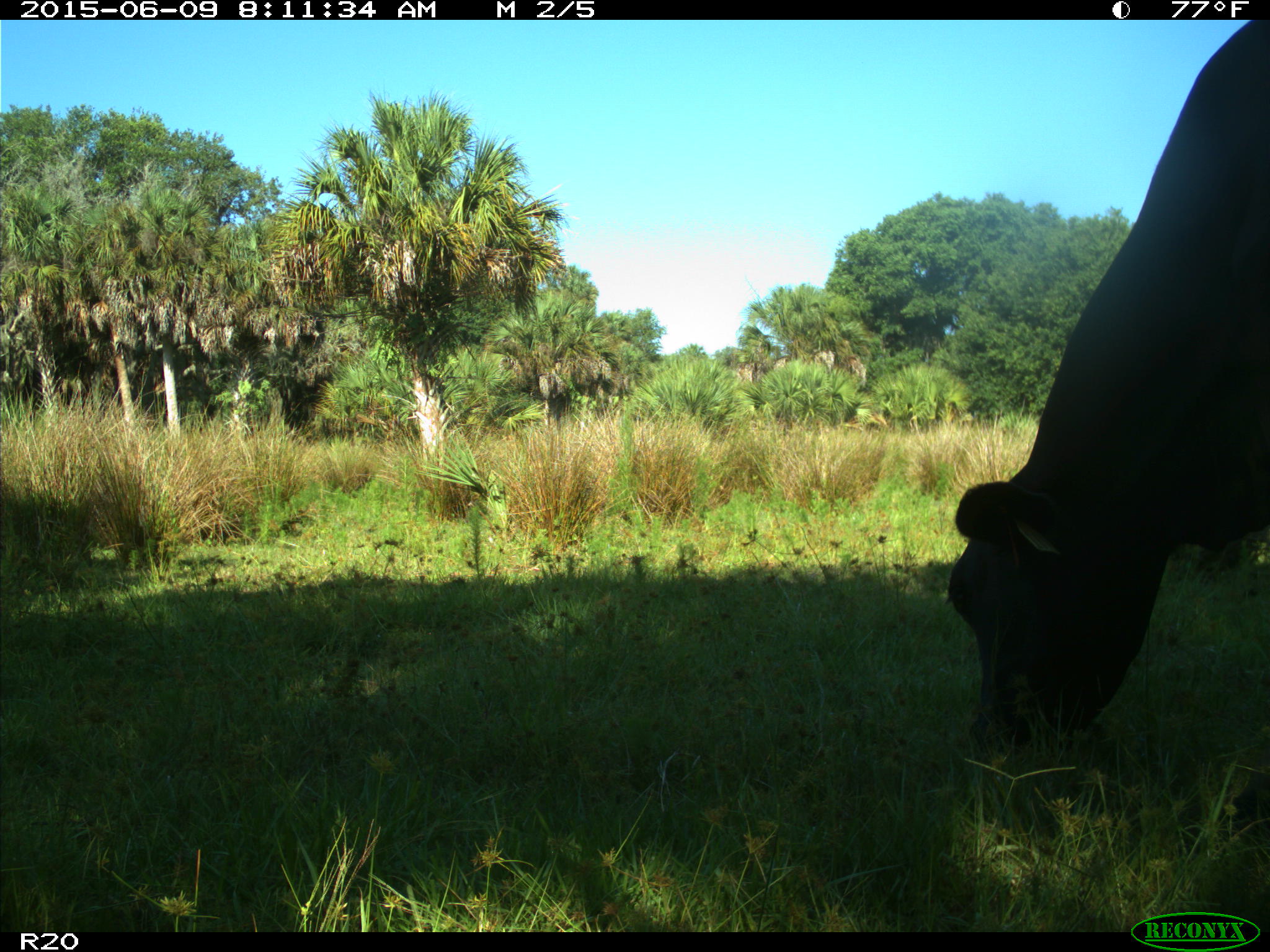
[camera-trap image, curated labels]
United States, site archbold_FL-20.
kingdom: Animalia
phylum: Chordata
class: Mammalia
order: Artiodactyla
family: Bovidae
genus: Bos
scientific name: Bos taurus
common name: domestic cow